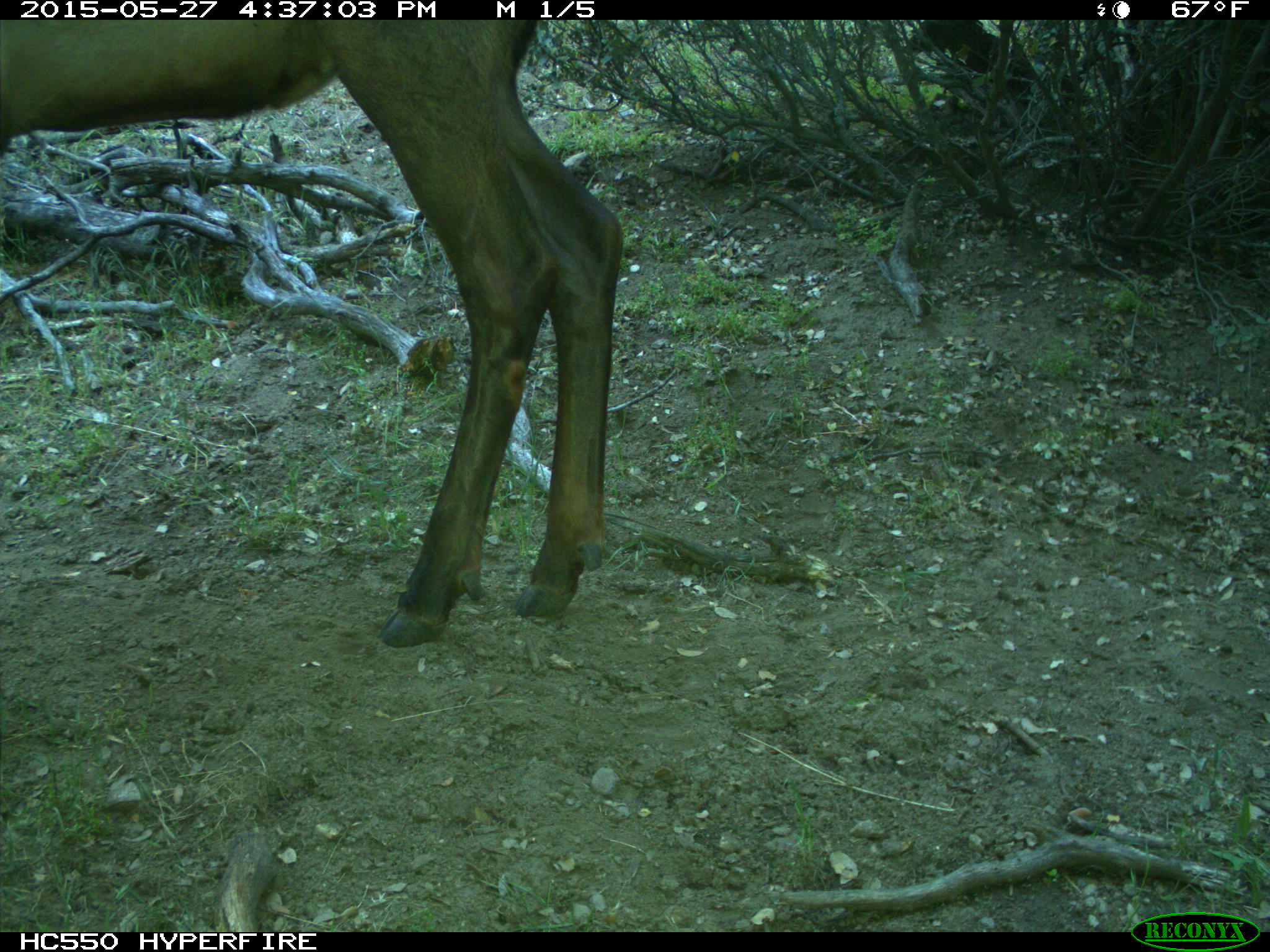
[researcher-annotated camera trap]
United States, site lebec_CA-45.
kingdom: Animalia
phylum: Chordata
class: Mammalia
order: Artiodactyla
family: Cervidae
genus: Cervus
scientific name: Cervus canadensis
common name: elk